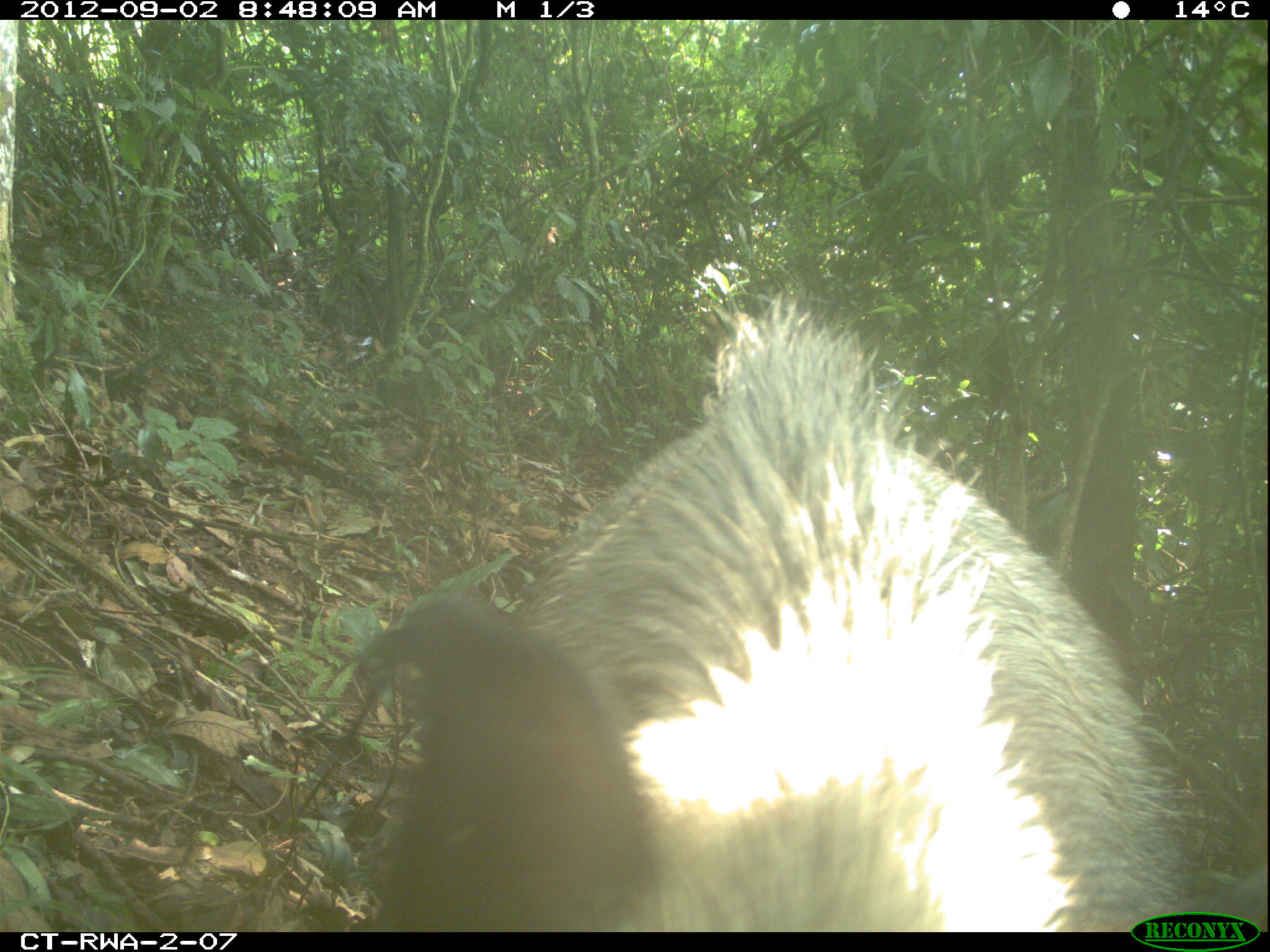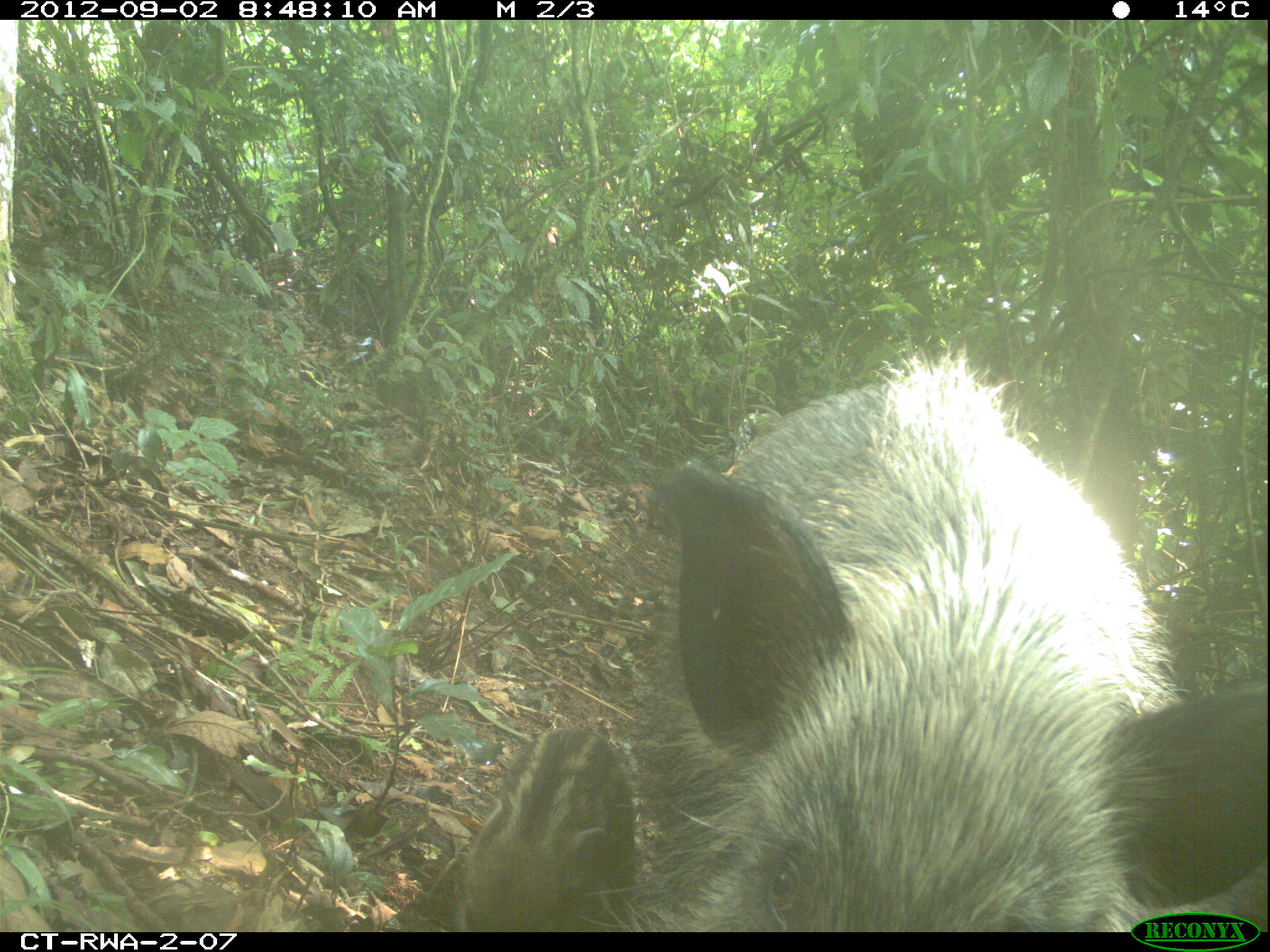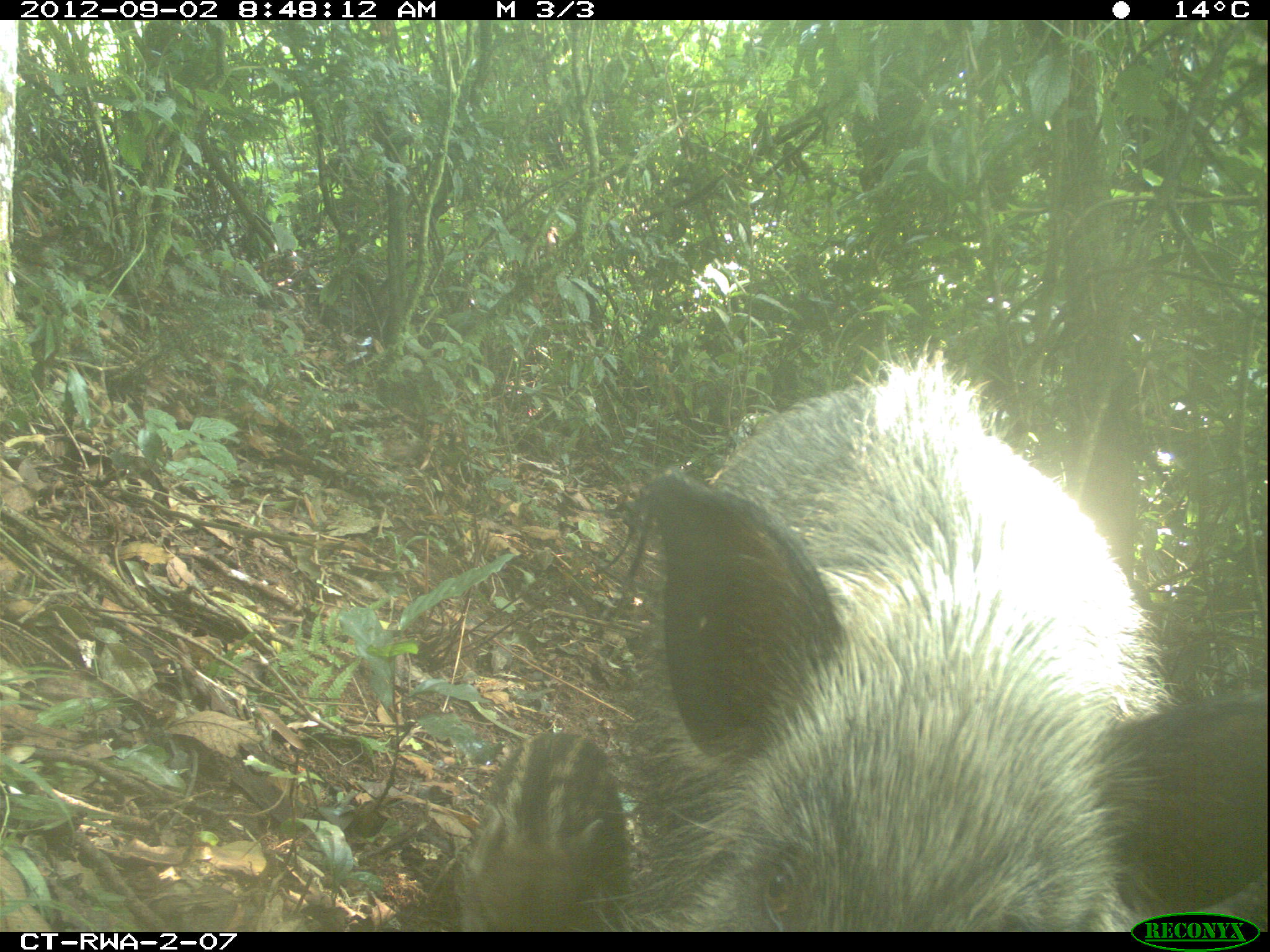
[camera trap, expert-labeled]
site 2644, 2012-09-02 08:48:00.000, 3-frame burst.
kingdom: Animalia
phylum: Chordata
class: Mammalia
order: Artiodactyla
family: Suidae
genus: Potamochoerus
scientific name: Potamochoerus larvatus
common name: bushpig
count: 8